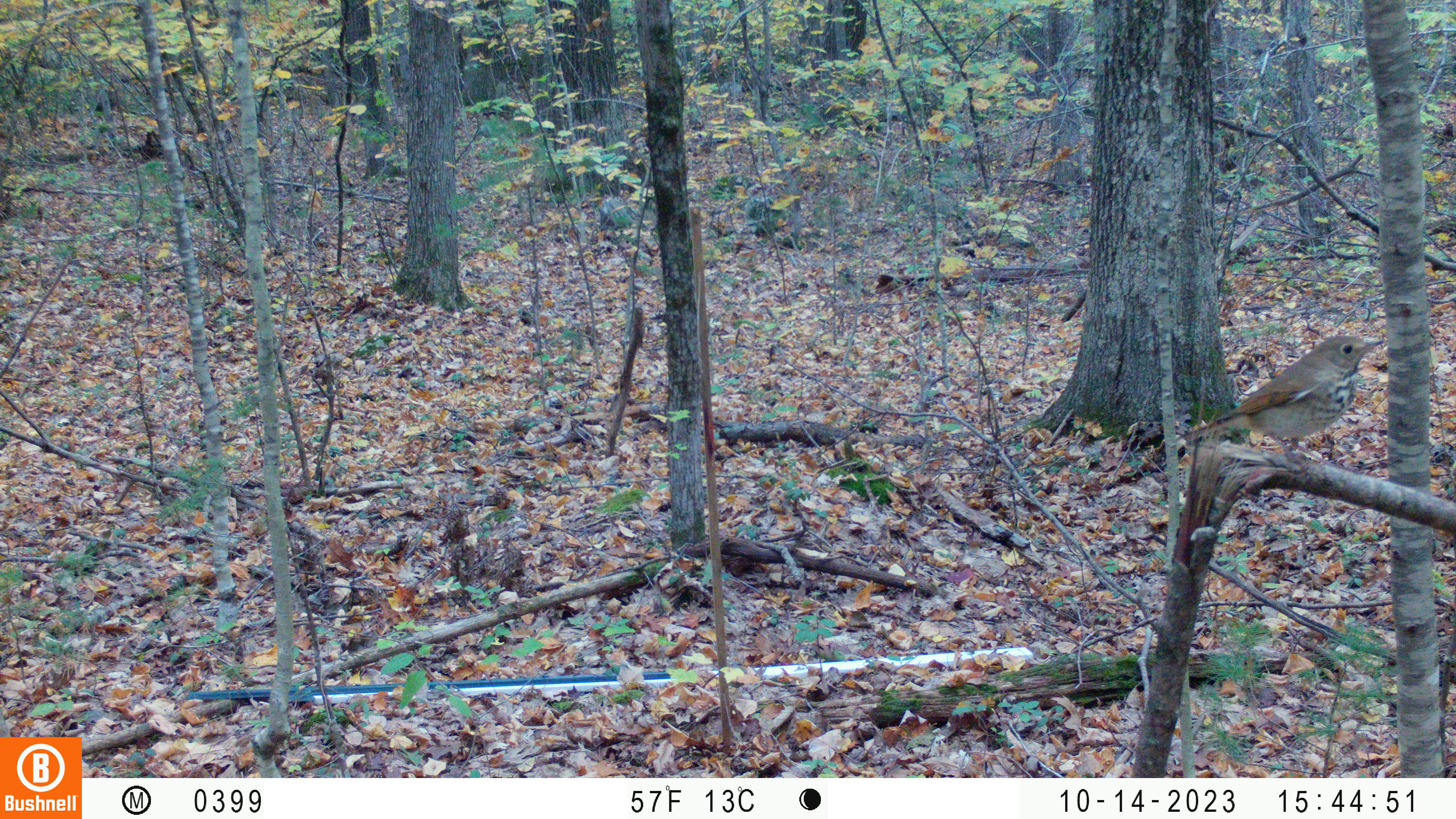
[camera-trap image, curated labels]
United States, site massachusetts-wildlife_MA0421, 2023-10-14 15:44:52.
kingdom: Animalia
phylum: Chordata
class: Aves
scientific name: Aves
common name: bird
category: bird sp.